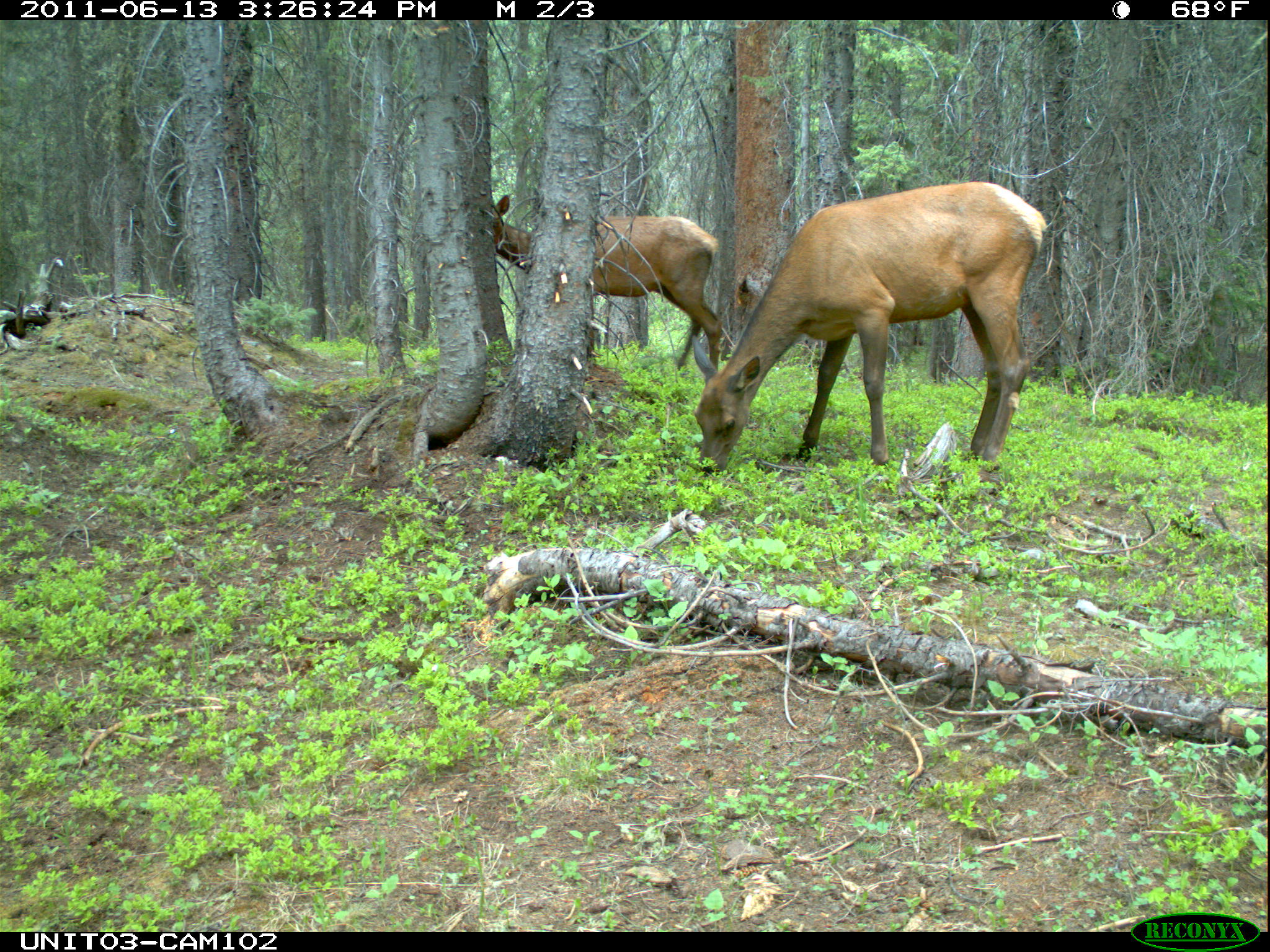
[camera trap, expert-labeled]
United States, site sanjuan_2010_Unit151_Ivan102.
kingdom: Animalia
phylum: Chordata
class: Mammalia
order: Artiodactyla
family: Cervidae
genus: Cervus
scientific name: Cervus elaphus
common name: red deer